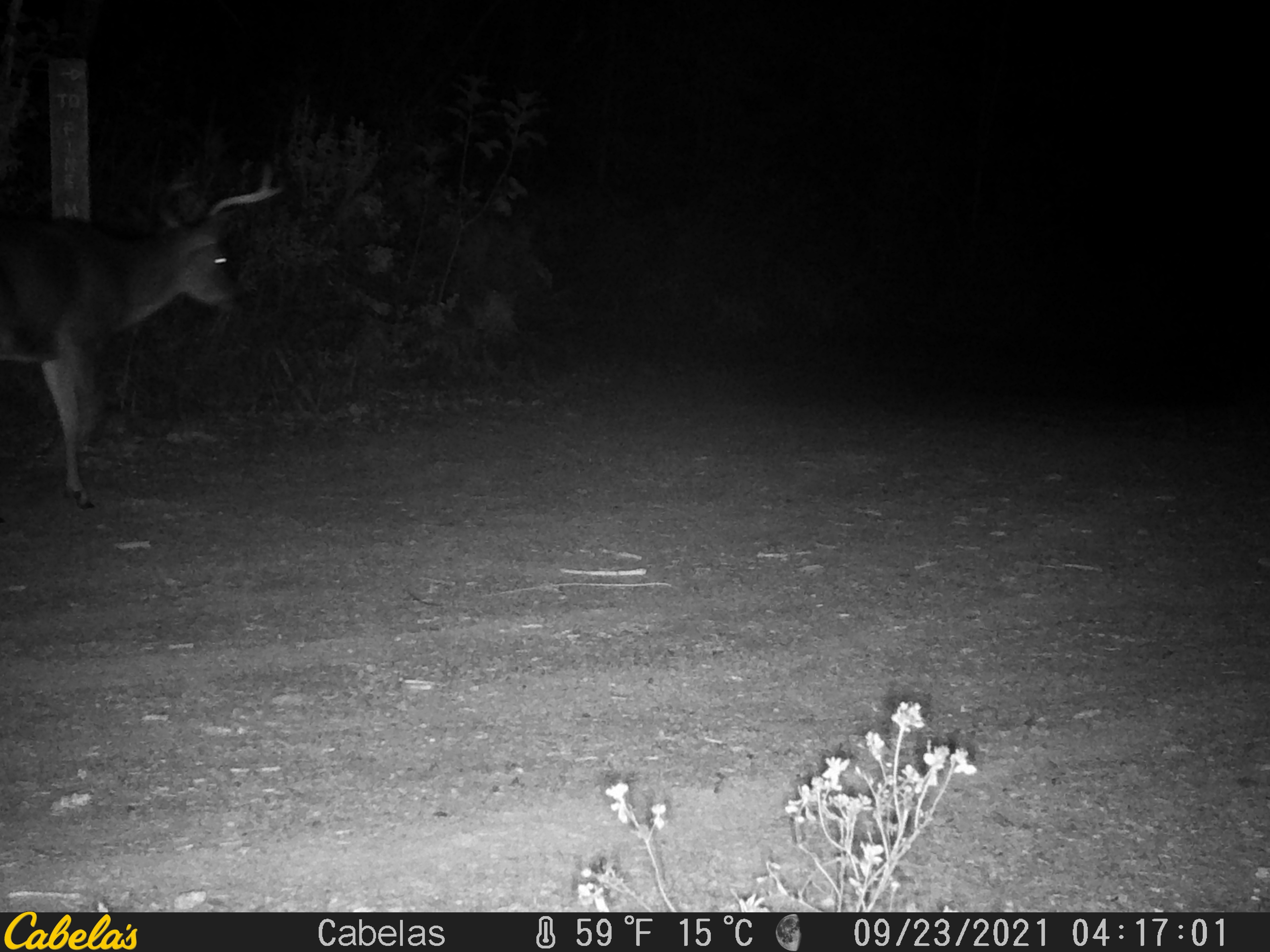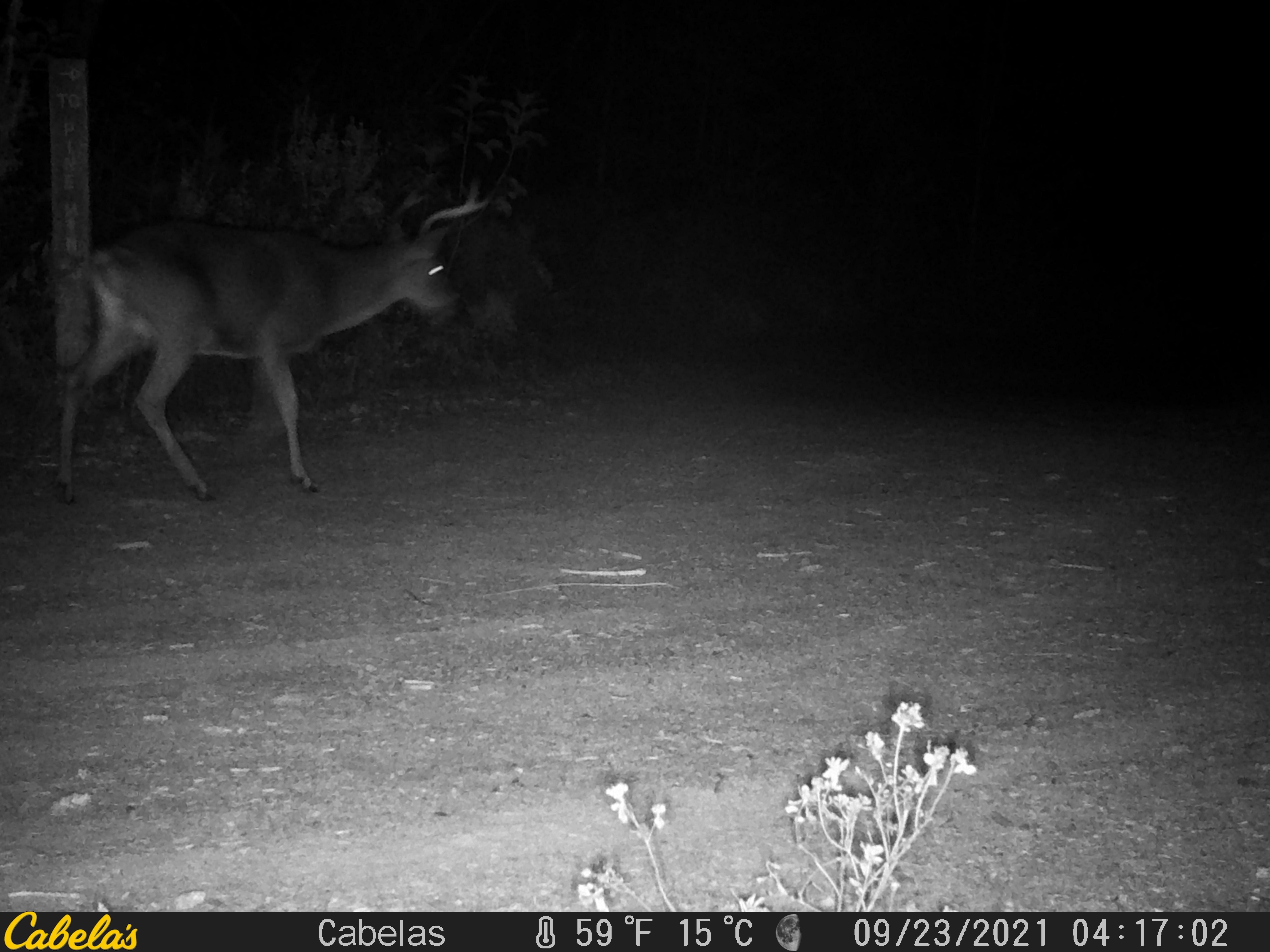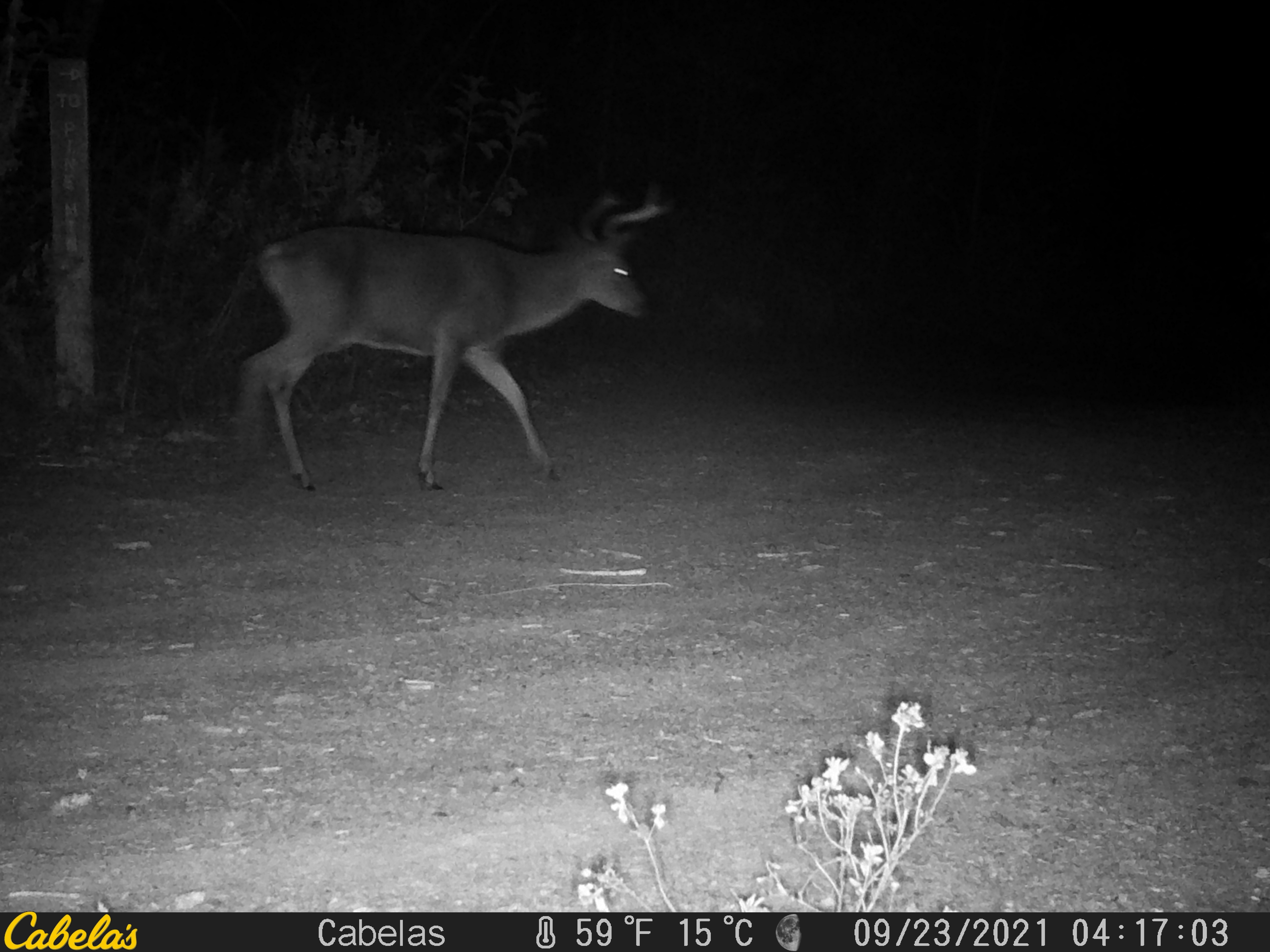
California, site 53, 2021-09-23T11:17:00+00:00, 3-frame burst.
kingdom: Animalia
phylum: Chordata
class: Mammalia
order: Artiodactyla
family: Cervidae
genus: Odocoileus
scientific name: Odocoileus hemionus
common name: mule deer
Mule deer (Odocoileus hemionus).